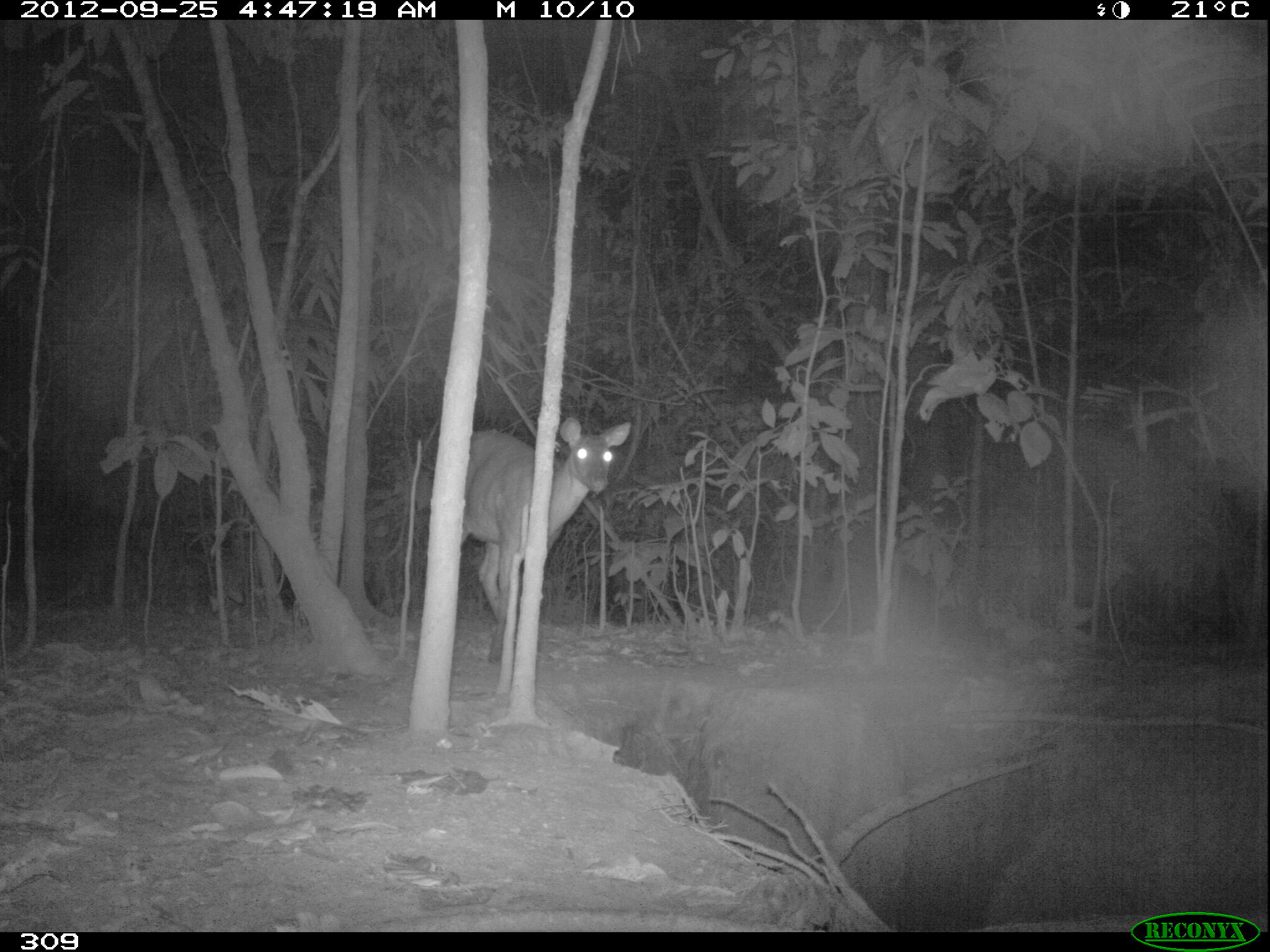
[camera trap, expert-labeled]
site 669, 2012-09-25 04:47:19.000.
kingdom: Animalia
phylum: Chordata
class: Mammalia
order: Artiodactyla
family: Cervidae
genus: Mazama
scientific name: Mazama americana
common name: red brocket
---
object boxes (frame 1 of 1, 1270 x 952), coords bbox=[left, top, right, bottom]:
mazama americana: bbox=[461, 416, 629, 662]